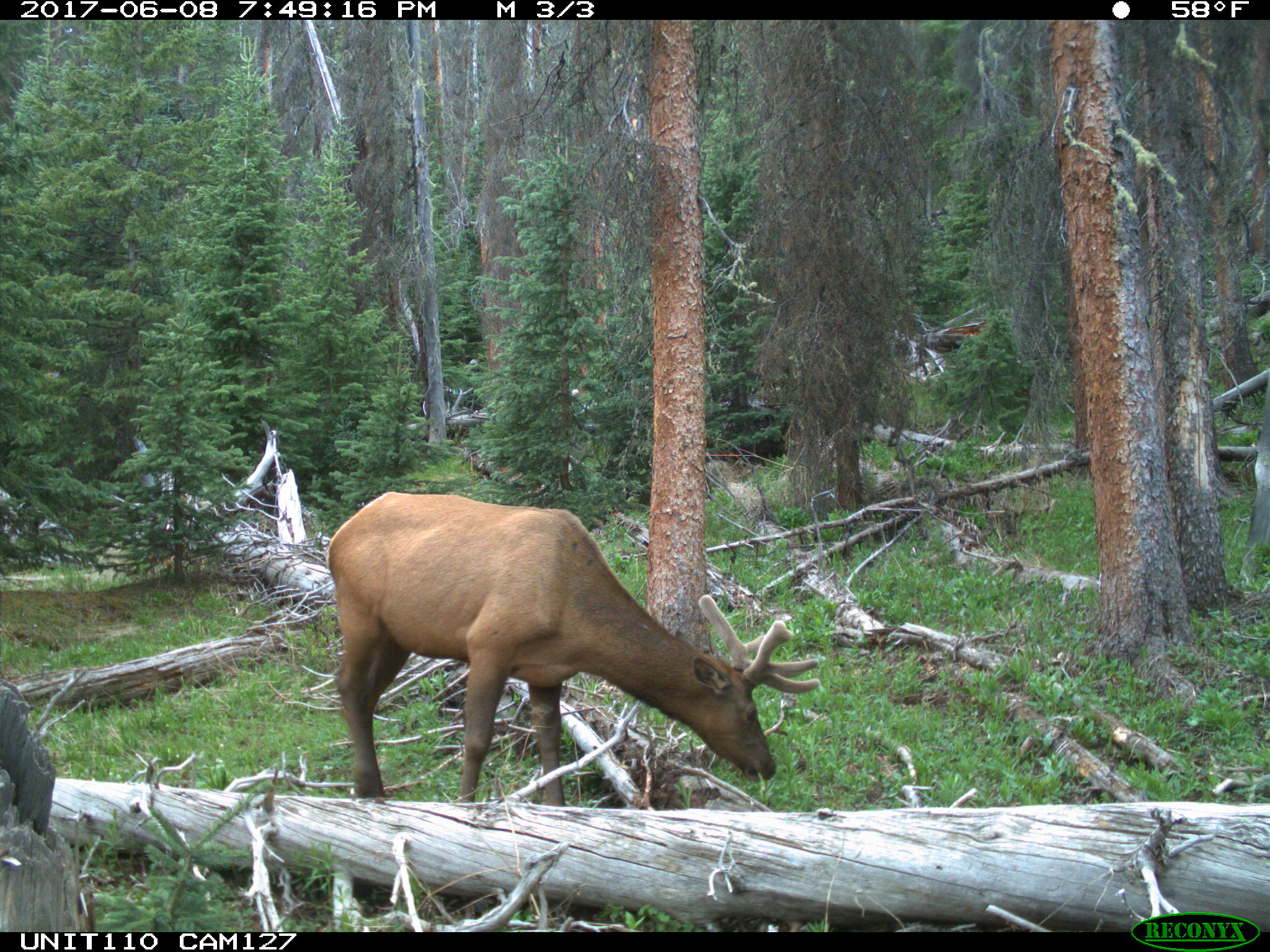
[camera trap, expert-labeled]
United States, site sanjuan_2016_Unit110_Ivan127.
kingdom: Animalia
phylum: Chordata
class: Mammalia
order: Artiodactyla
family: Cervidae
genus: Cervus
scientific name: Cervus elaphus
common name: red deer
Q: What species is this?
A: Cervus elaphus (red deer).